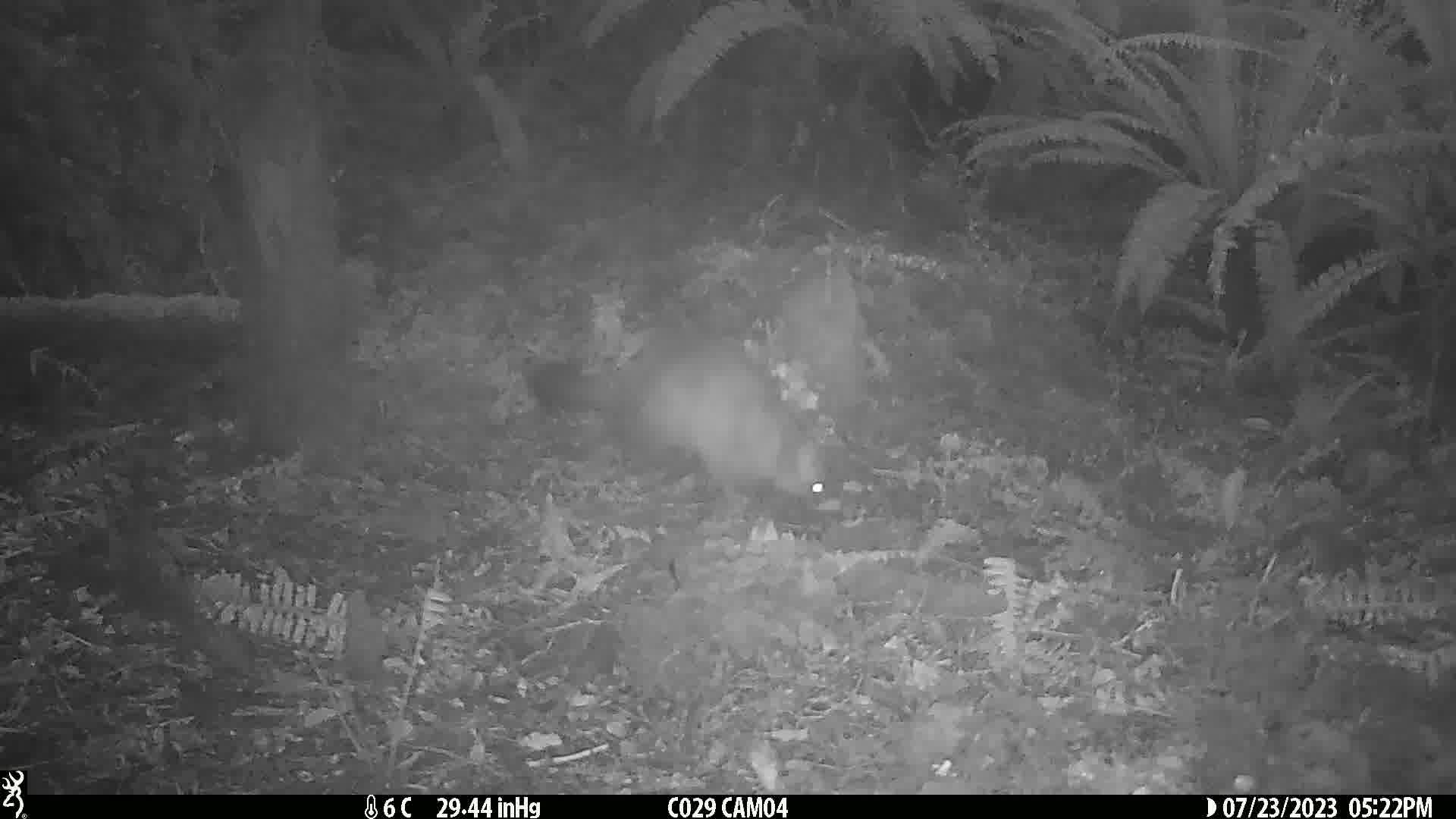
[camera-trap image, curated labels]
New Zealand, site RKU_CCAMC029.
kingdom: Animalia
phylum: Chordata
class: Mammalia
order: Diprotodontia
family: Phalangeridae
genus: Trichosurus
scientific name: Trichosurus vulpecula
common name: common brushtail possum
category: possum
Possum (common brushtail possum) (Trichosurus vulpecula).